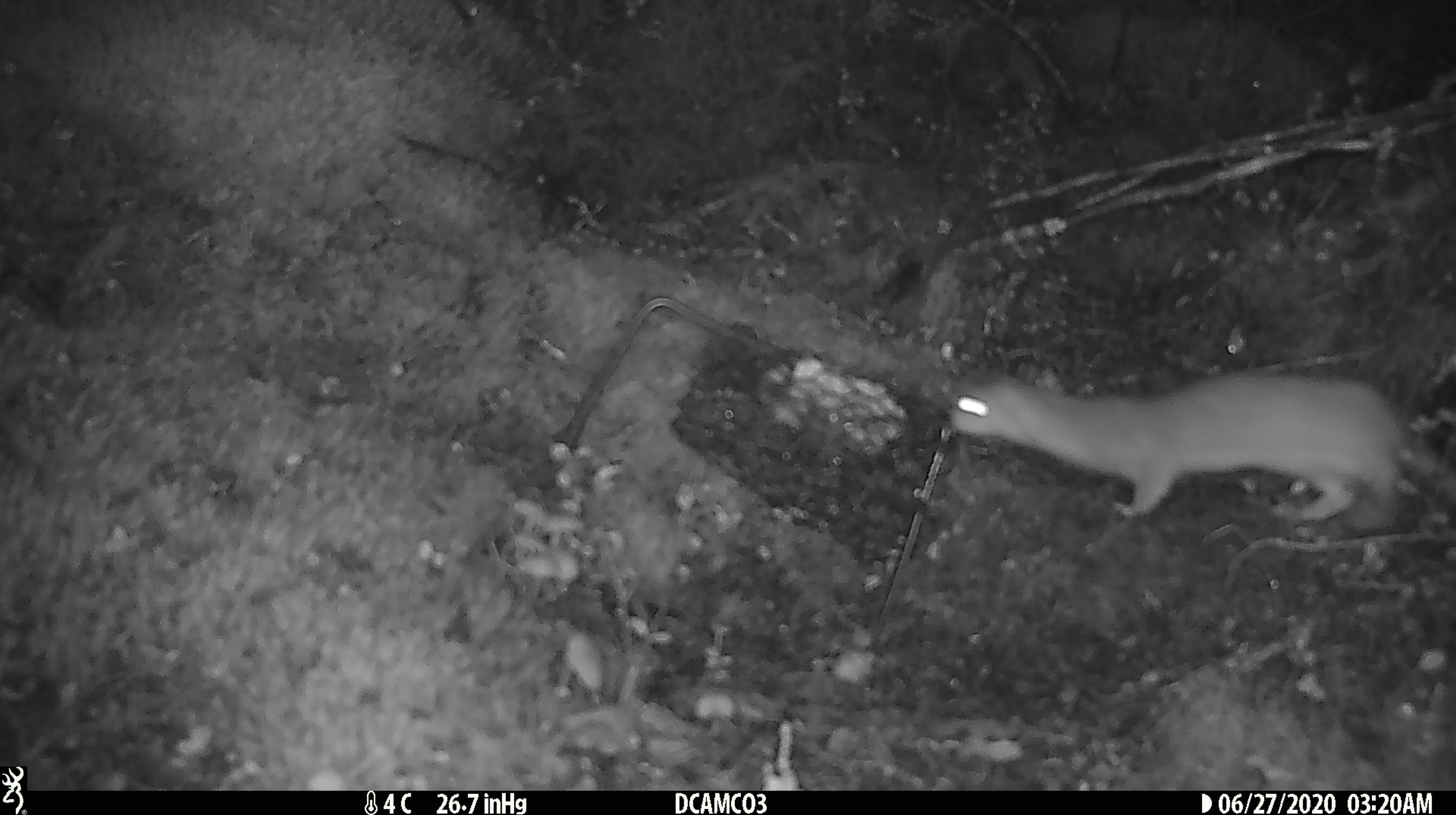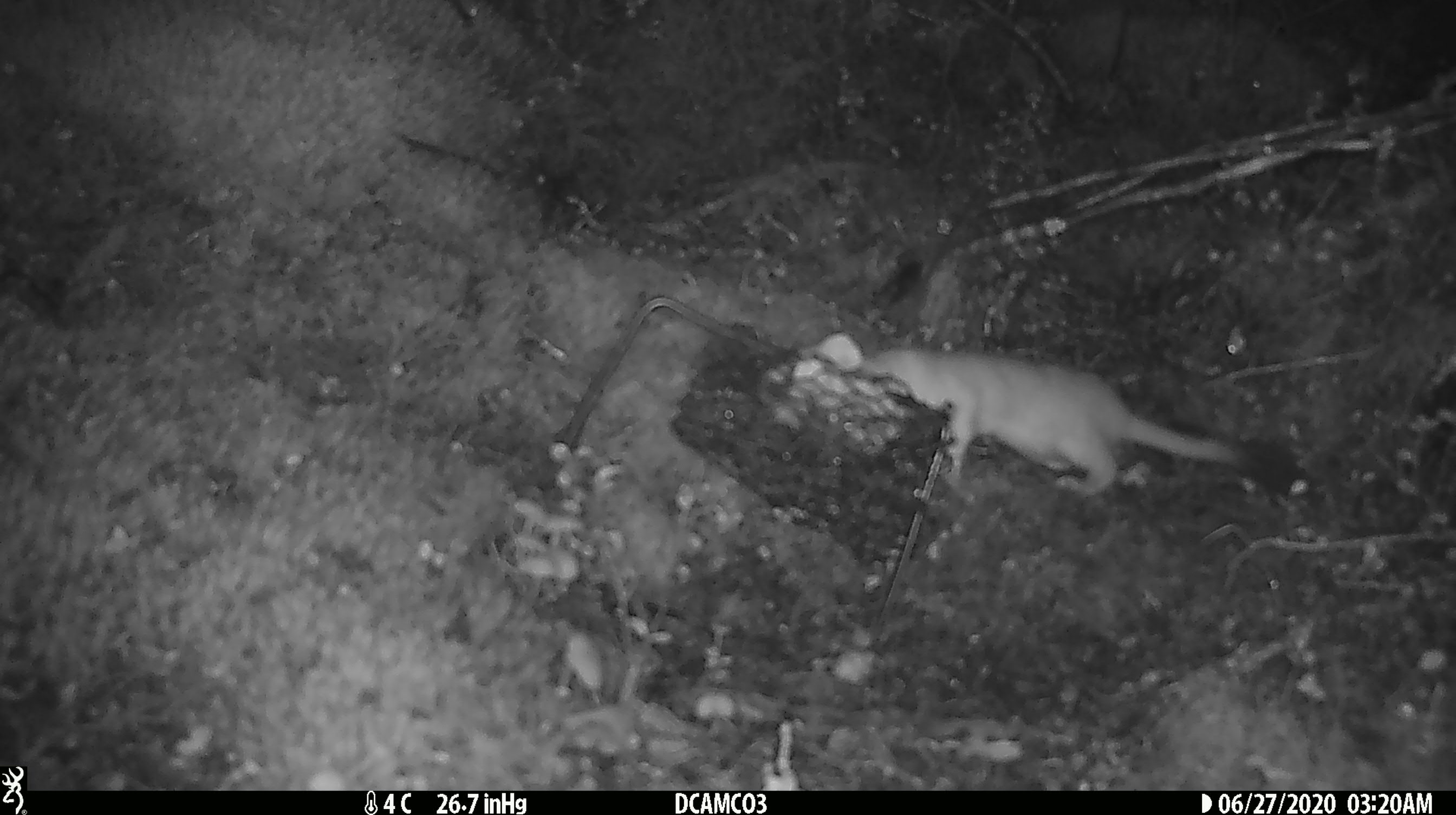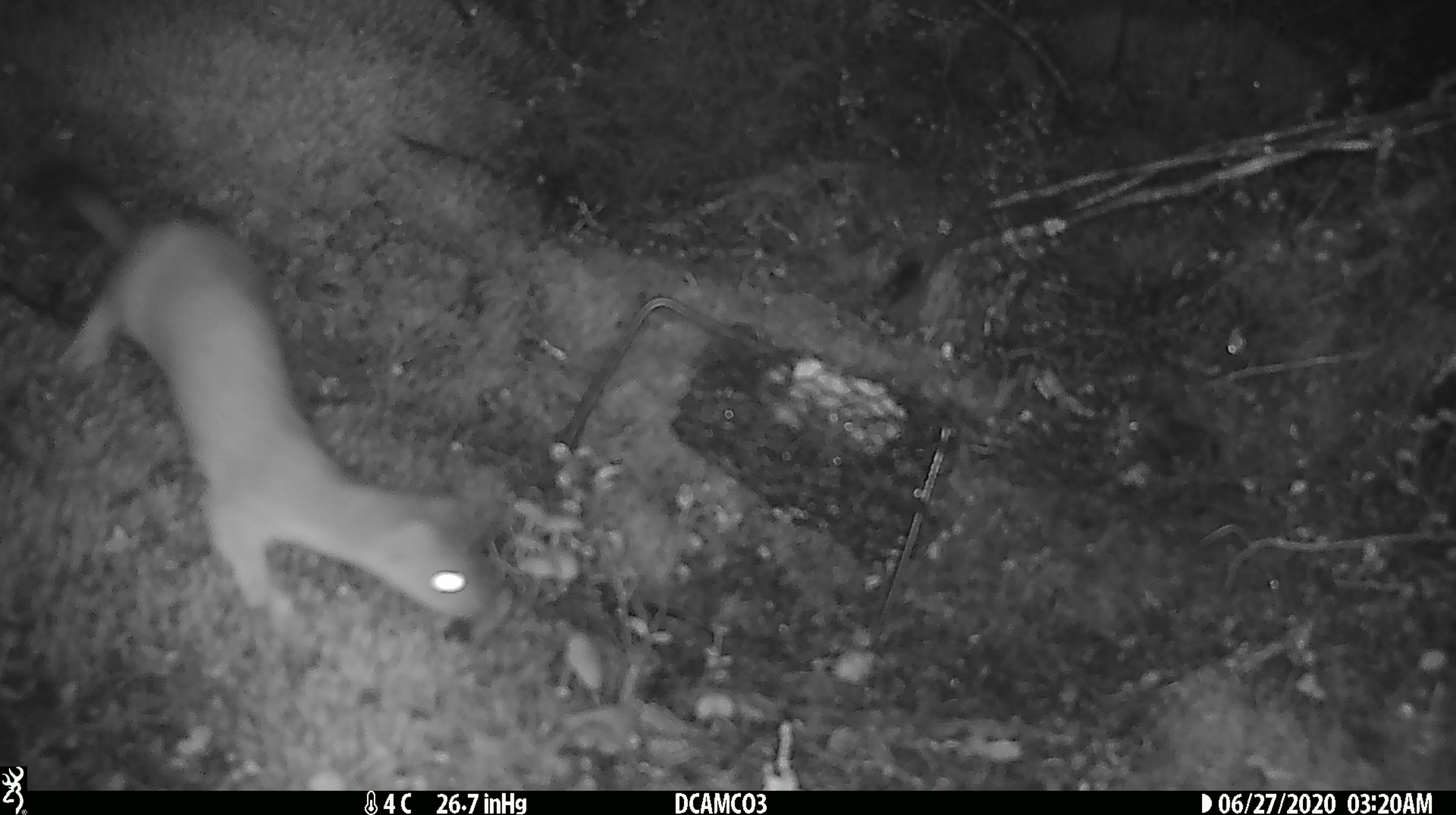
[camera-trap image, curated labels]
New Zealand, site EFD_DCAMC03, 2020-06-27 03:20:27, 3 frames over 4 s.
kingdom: Animalia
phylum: Chordata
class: Mammalia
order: Carnivora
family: Mustelidae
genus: Mustela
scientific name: Mustela erminea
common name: stoat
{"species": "stoat (Mustela erminea)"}